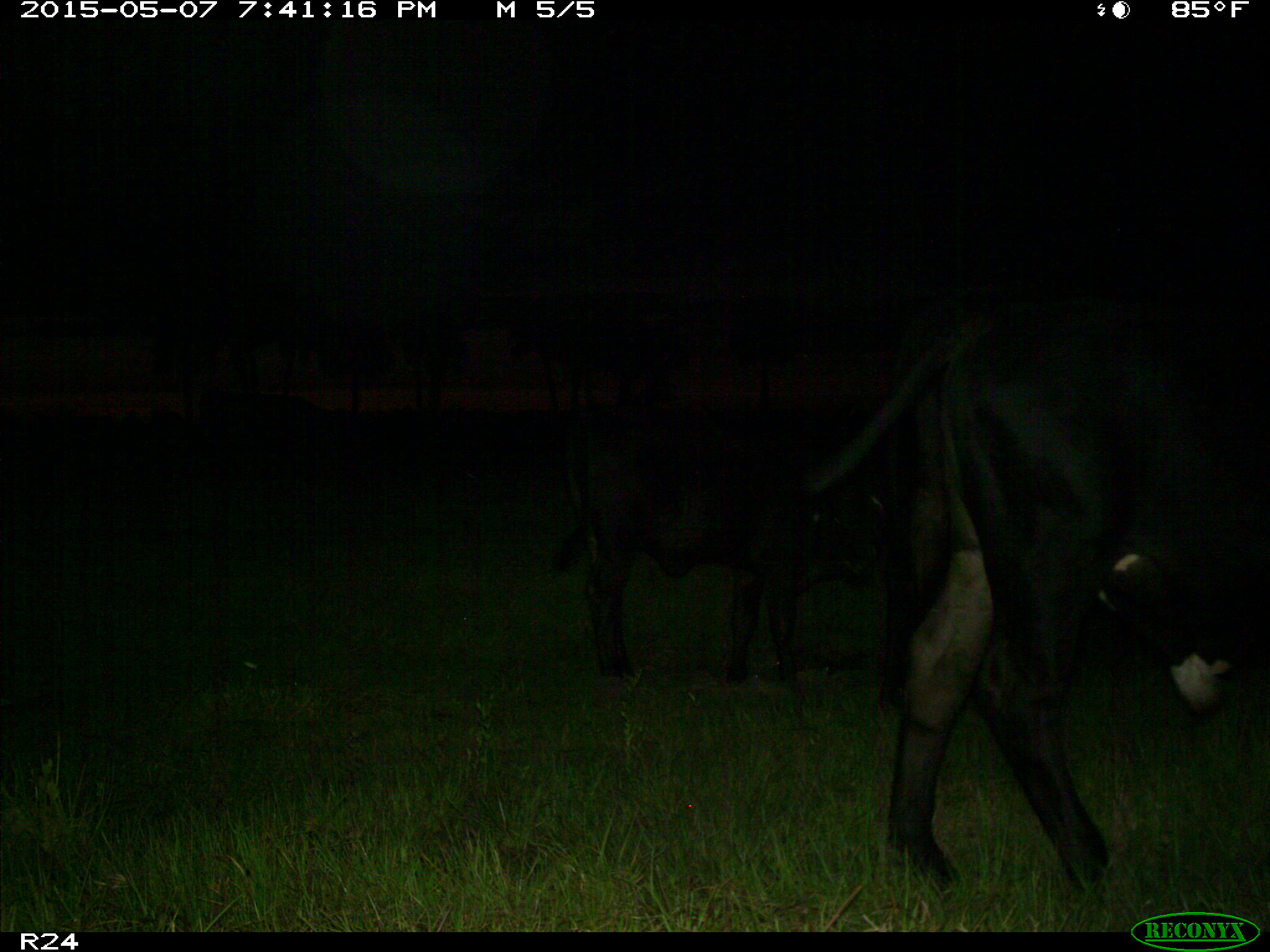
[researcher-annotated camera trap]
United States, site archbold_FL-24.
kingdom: Animalia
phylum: Chordata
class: Mammalia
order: Artiodactyla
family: Bovidae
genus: Bos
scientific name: Bos taurus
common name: domestic cow